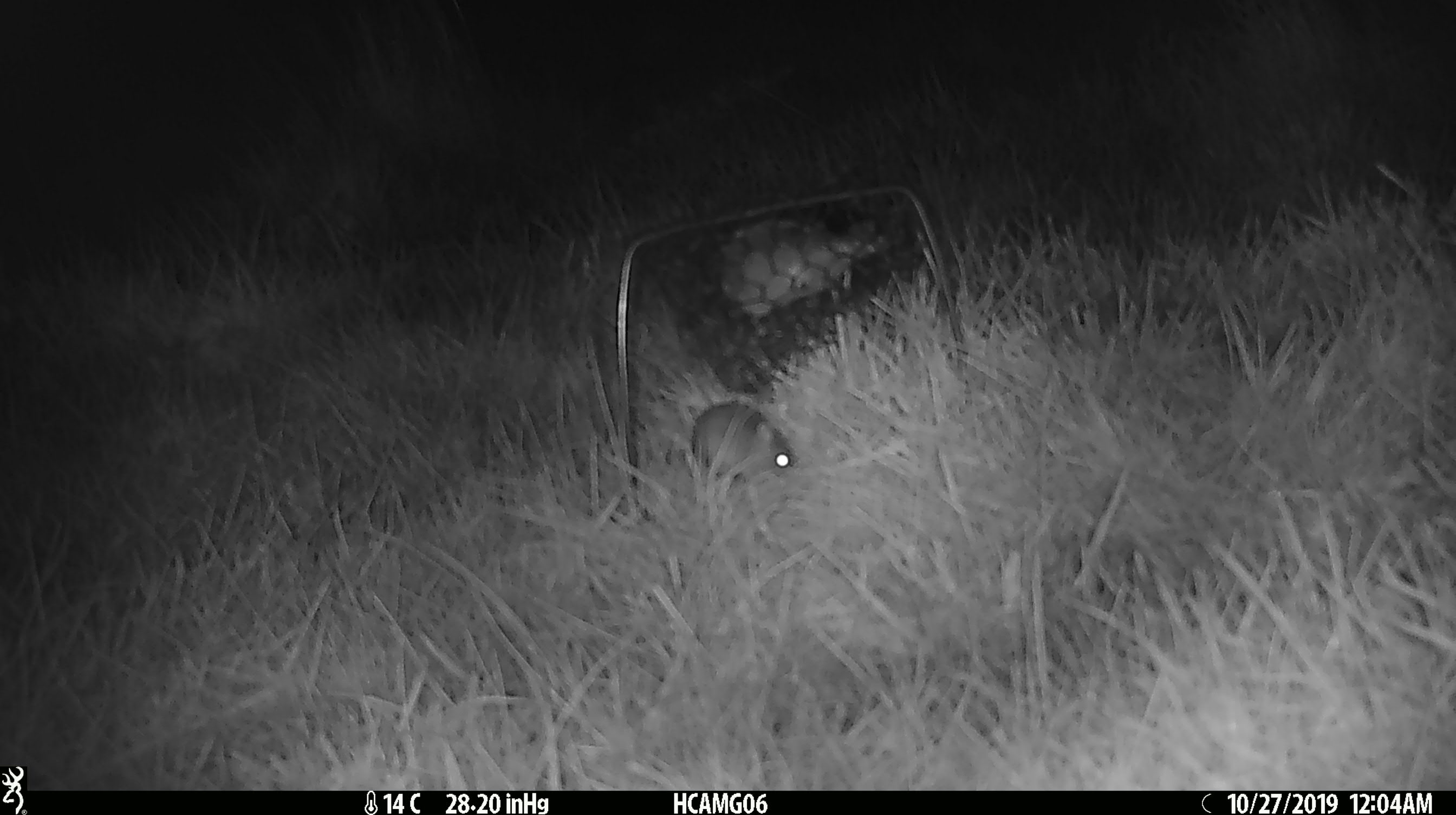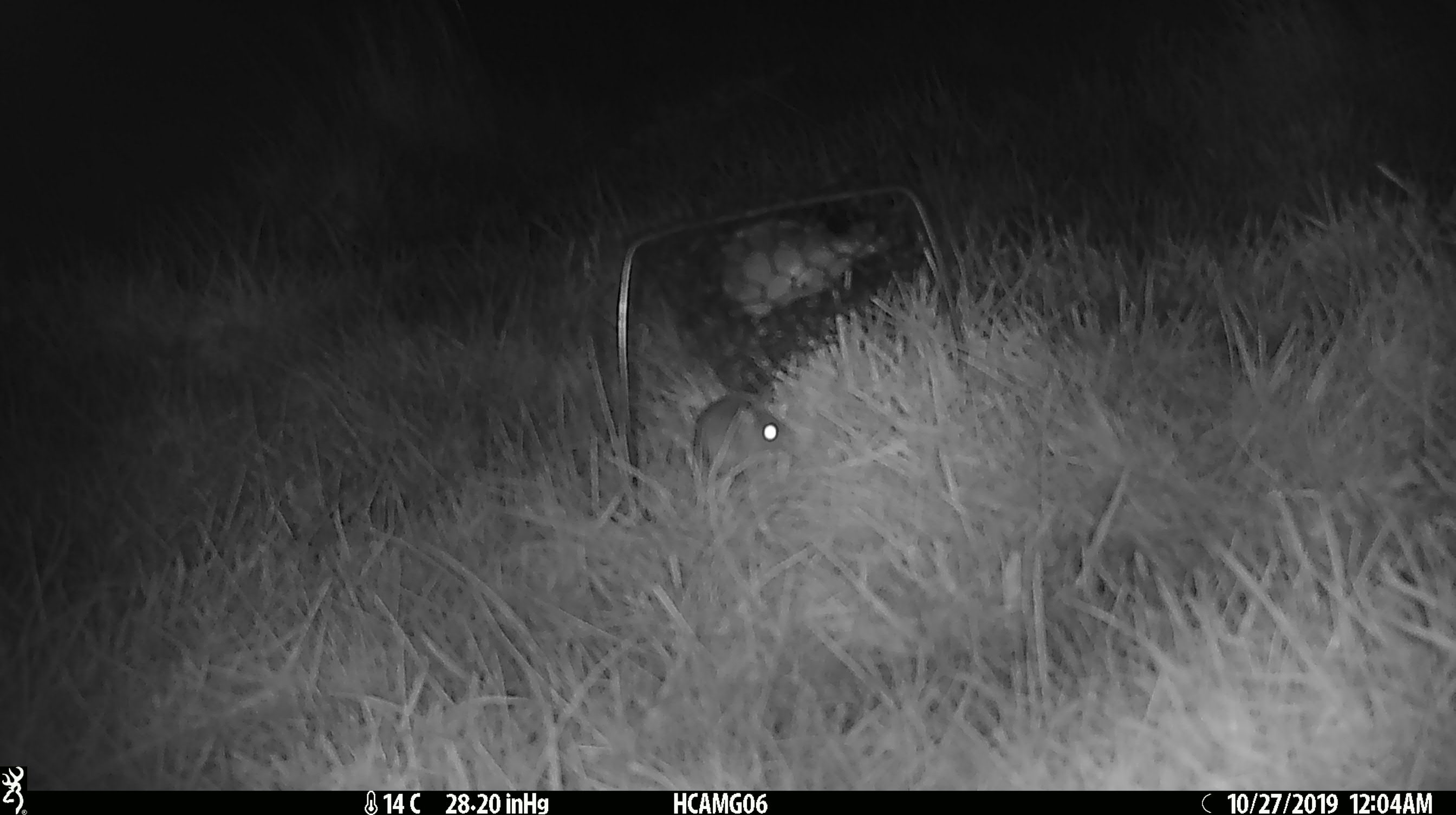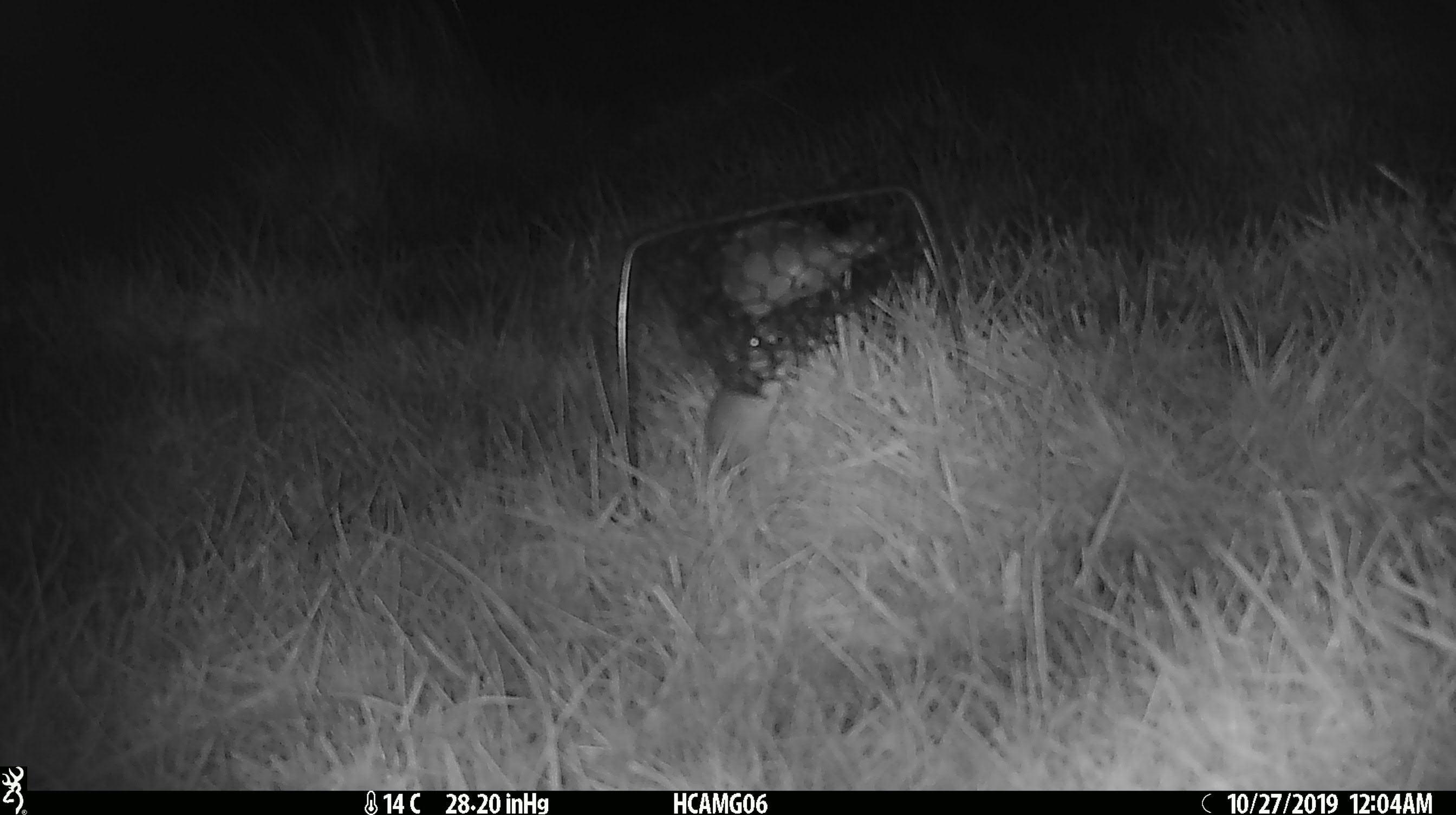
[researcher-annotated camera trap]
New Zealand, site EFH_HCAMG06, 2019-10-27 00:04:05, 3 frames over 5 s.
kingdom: Animalia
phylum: Chordata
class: Mammalia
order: Rodentia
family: Muridae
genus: Mus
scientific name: Mus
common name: mouse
Mouse (Mus).